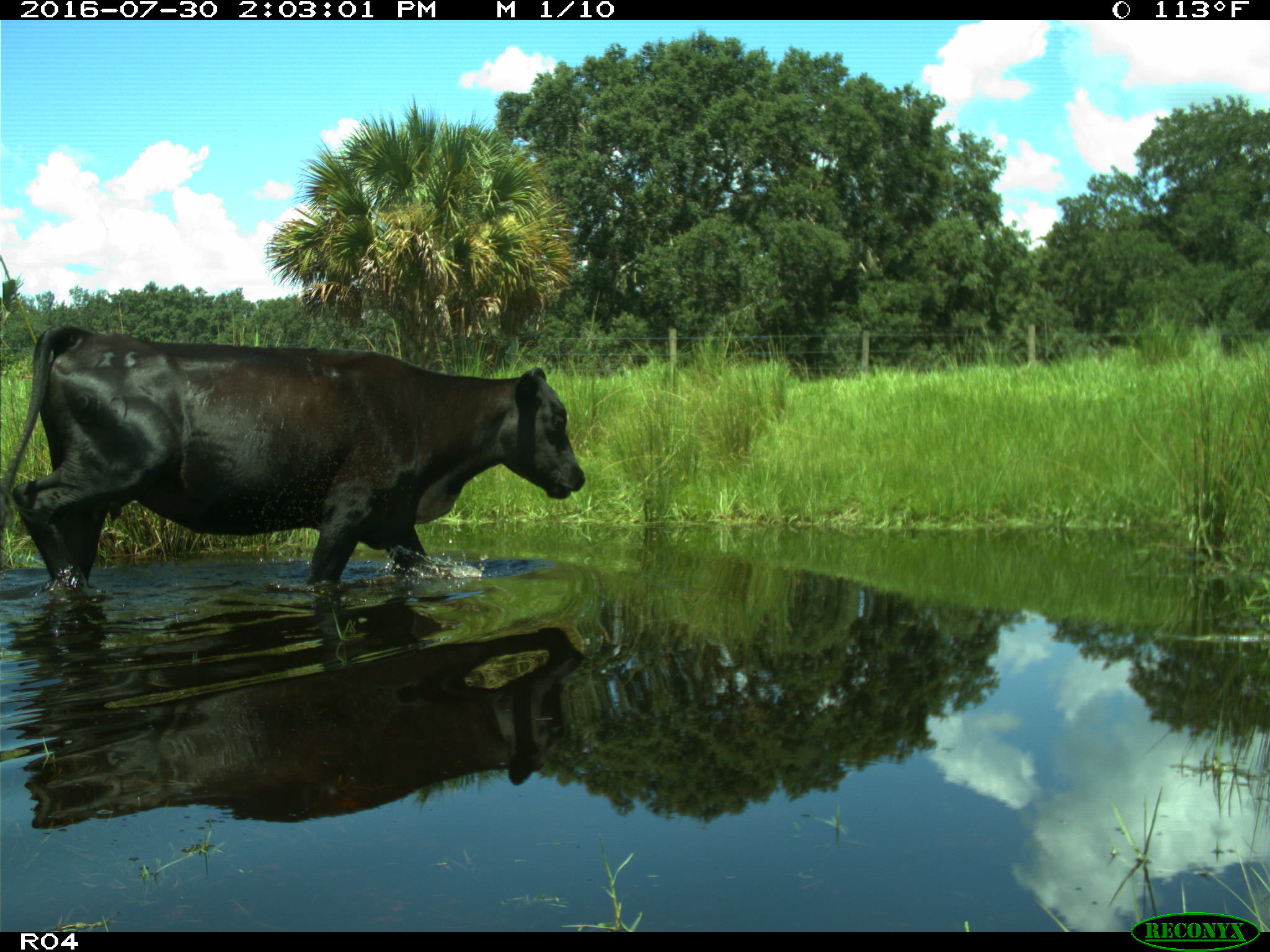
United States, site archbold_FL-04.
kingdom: Animalia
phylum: Chordata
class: Mammalia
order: Artiodactyla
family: Bovidae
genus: Bos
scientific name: Bos taurus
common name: domestic cow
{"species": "Bos taurus (domestic cow)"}